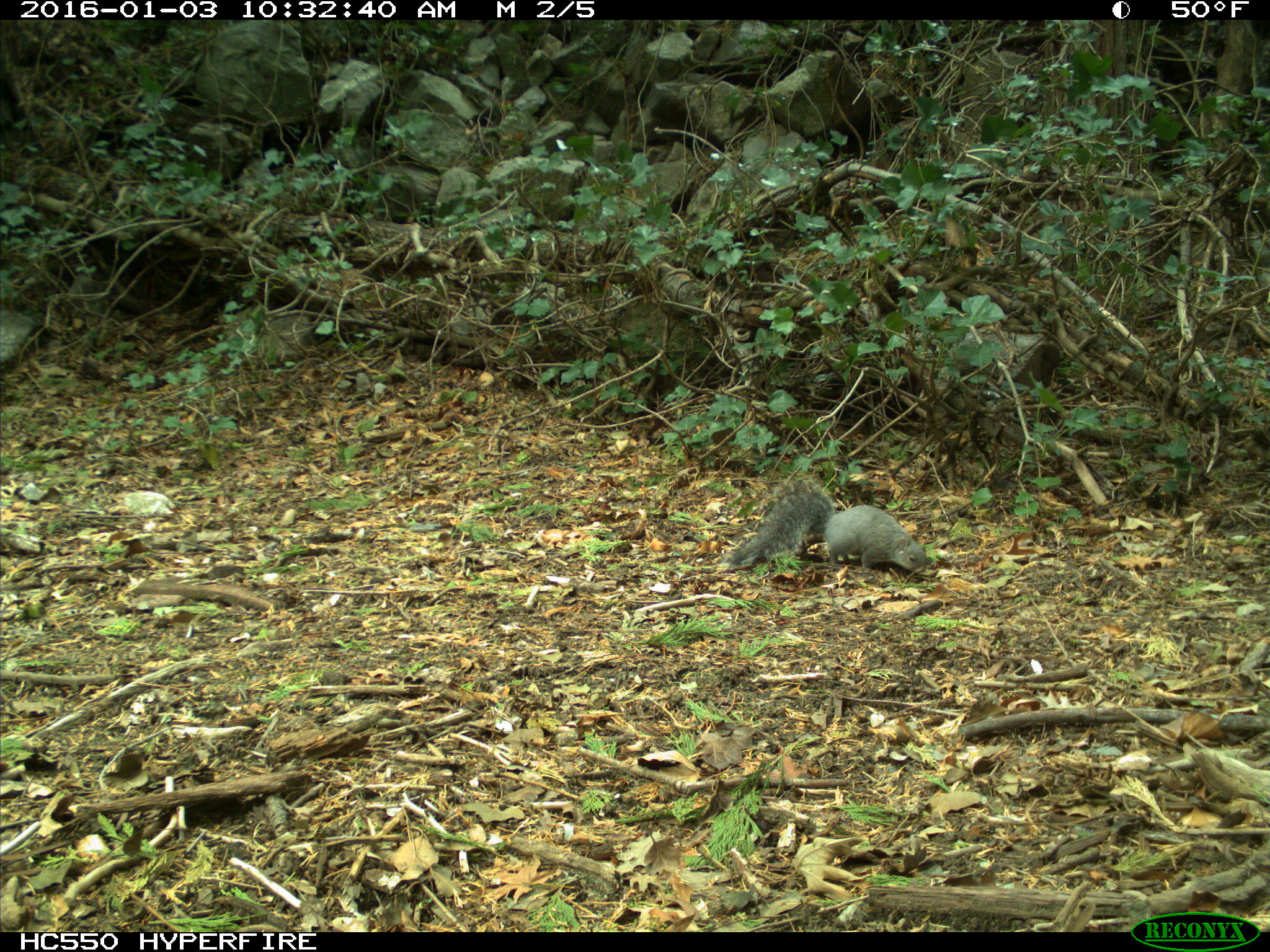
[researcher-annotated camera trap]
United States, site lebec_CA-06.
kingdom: Animalia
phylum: Chordata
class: Mammalia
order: Rodentia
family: Sciuridae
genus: Sciurus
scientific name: Sciurus carolinensis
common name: eastern gray squirrel